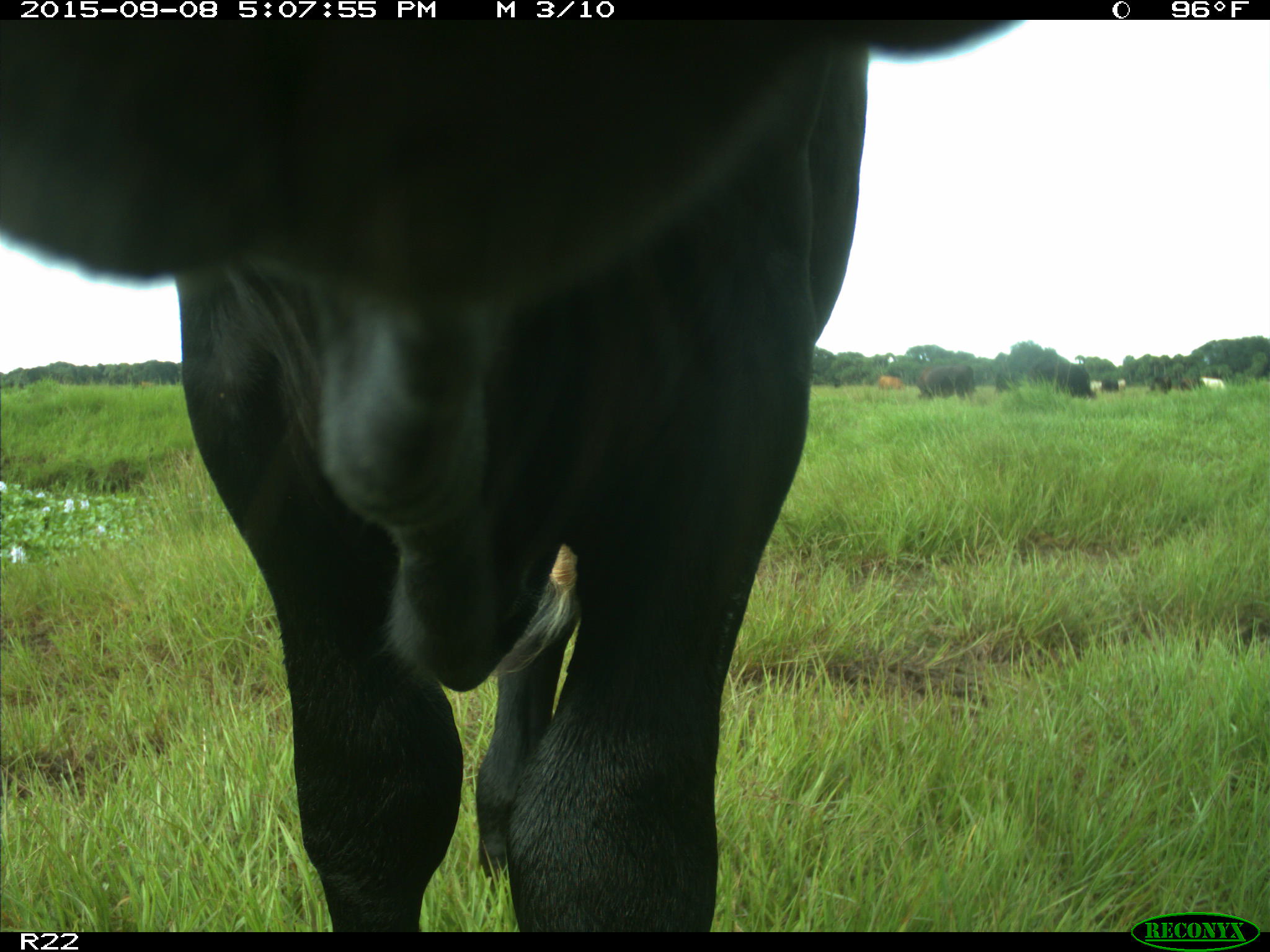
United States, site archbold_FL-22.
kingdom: Animalia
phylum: Chordata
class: Mammalia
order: Artiodactyla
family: Bovidae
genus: Bos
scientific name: Bos taurus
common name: domestic cow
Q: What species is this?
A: Bos taurus (domestic cow).